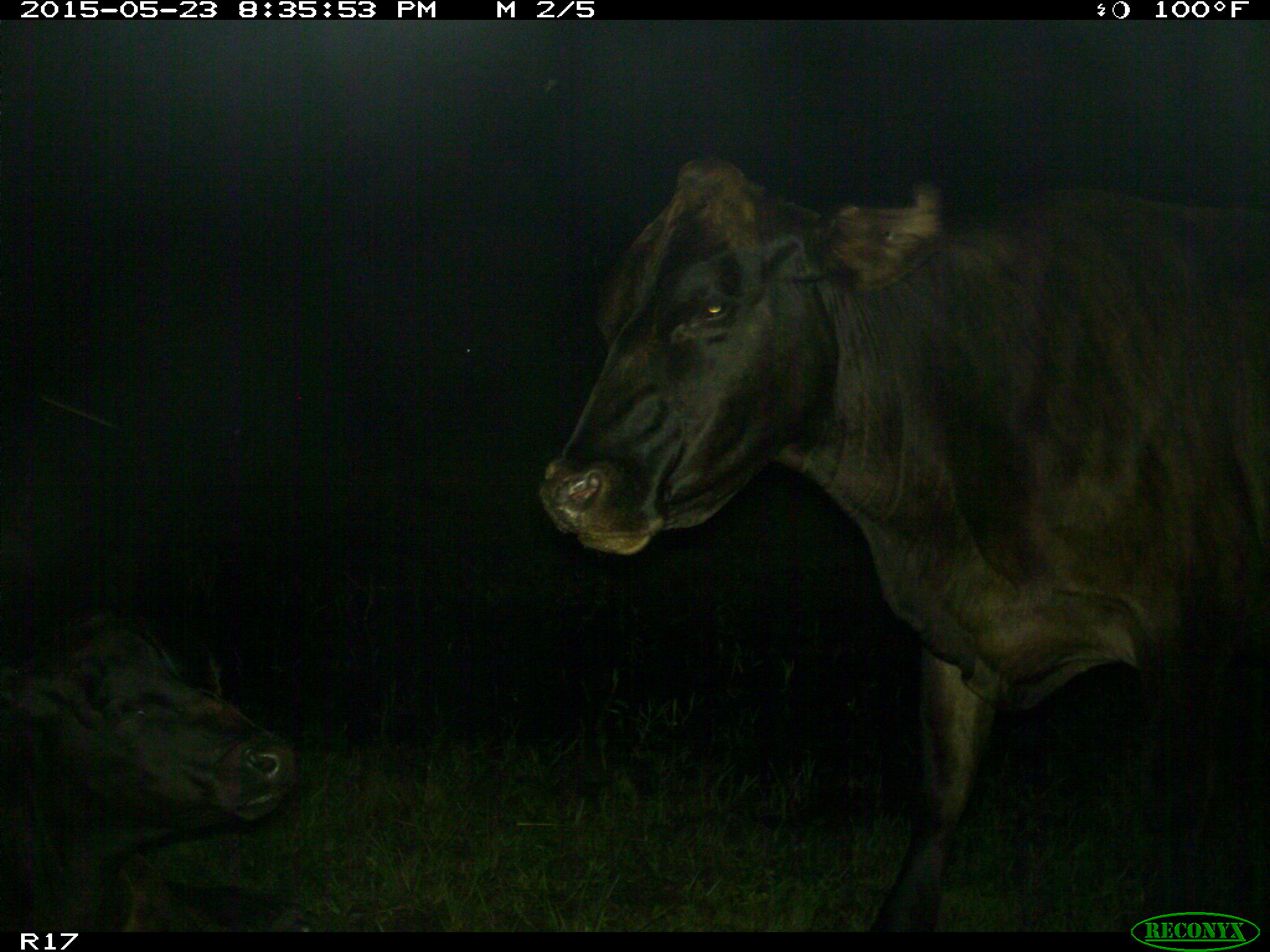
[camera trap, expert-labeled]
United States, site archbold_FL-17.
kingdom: Animalia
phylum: Chordata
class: Mammalia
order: Artiodactyla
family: Bovidae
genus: Bos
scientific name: Bos taurus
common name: domestic cow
Bos taurus (domestic cow).